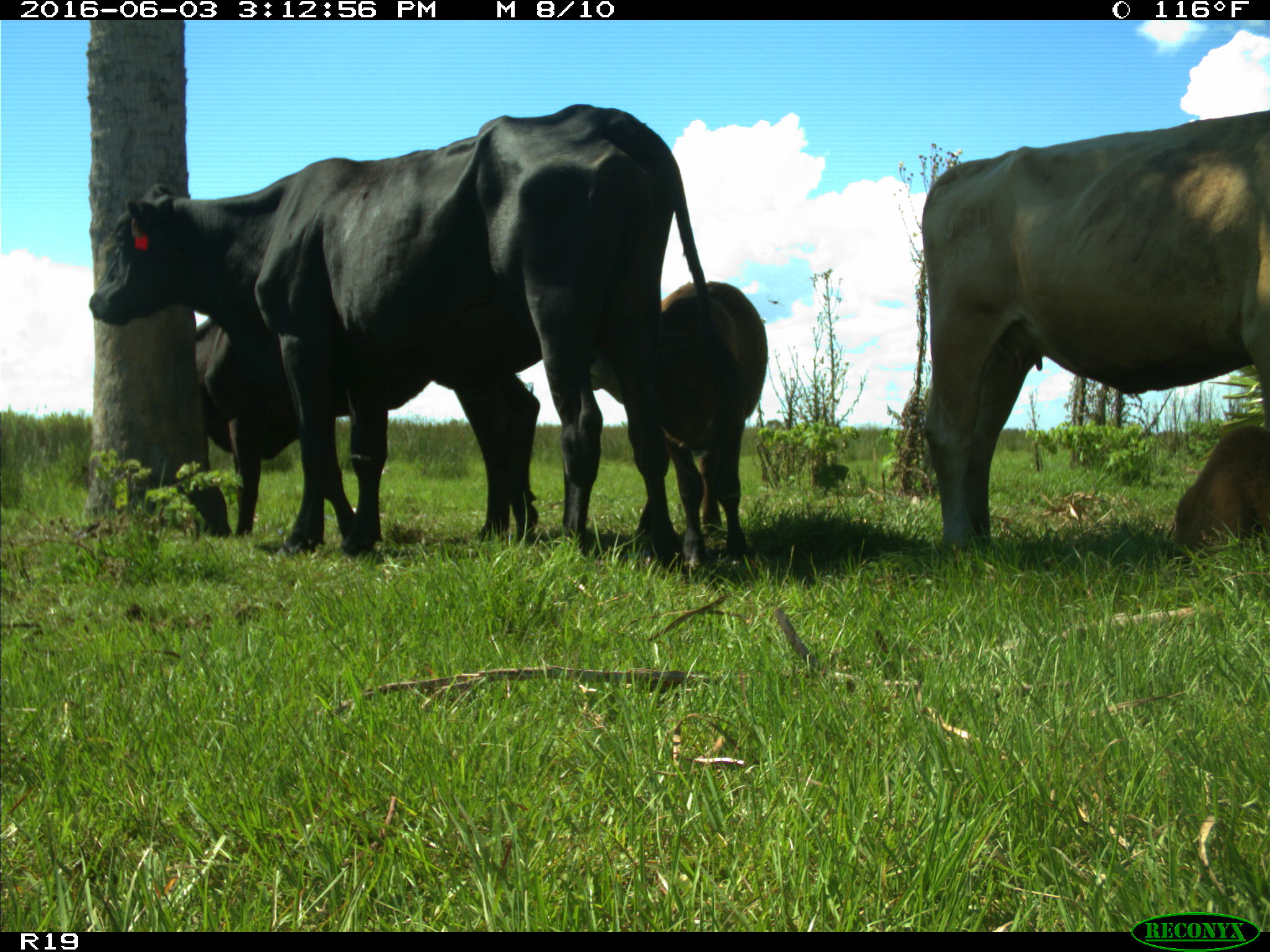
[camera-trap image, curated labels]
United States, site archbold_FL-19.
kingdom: Animalia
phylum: Chordata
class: Mammalia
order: Artiodactyla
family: Bovidae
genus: Bos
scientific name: Bos taurus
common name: domestic cow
Bos taurus (domestic cow).